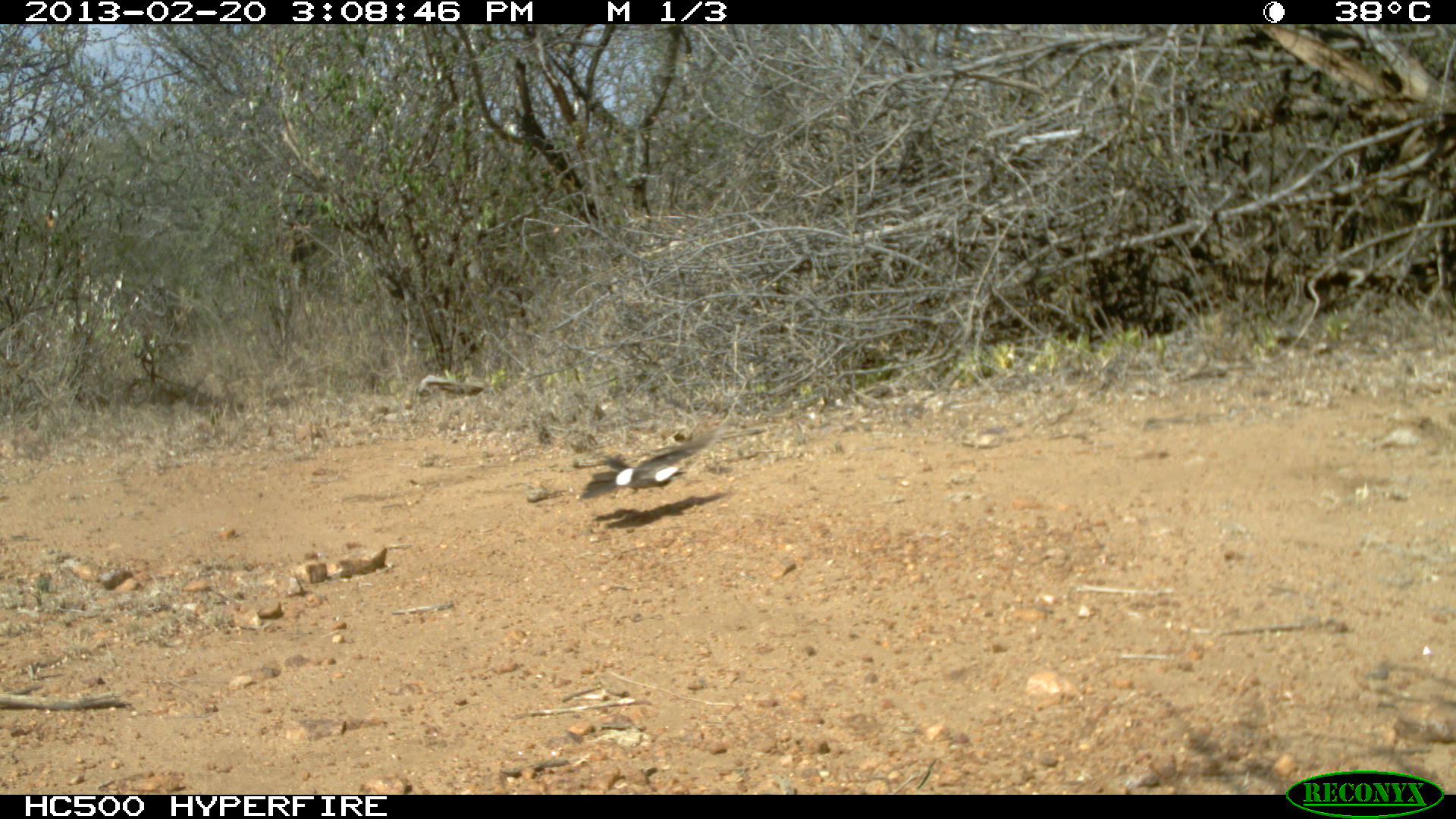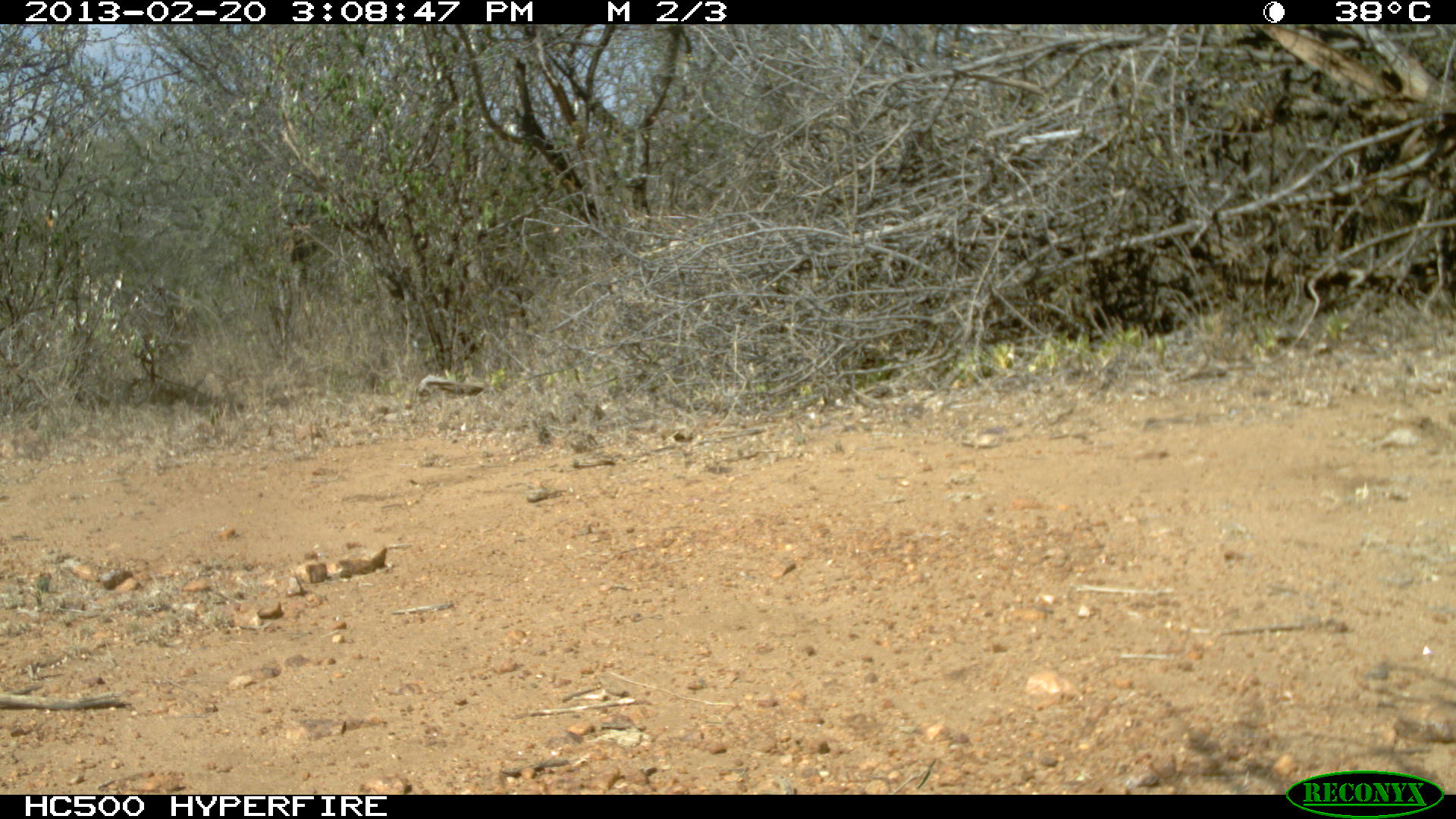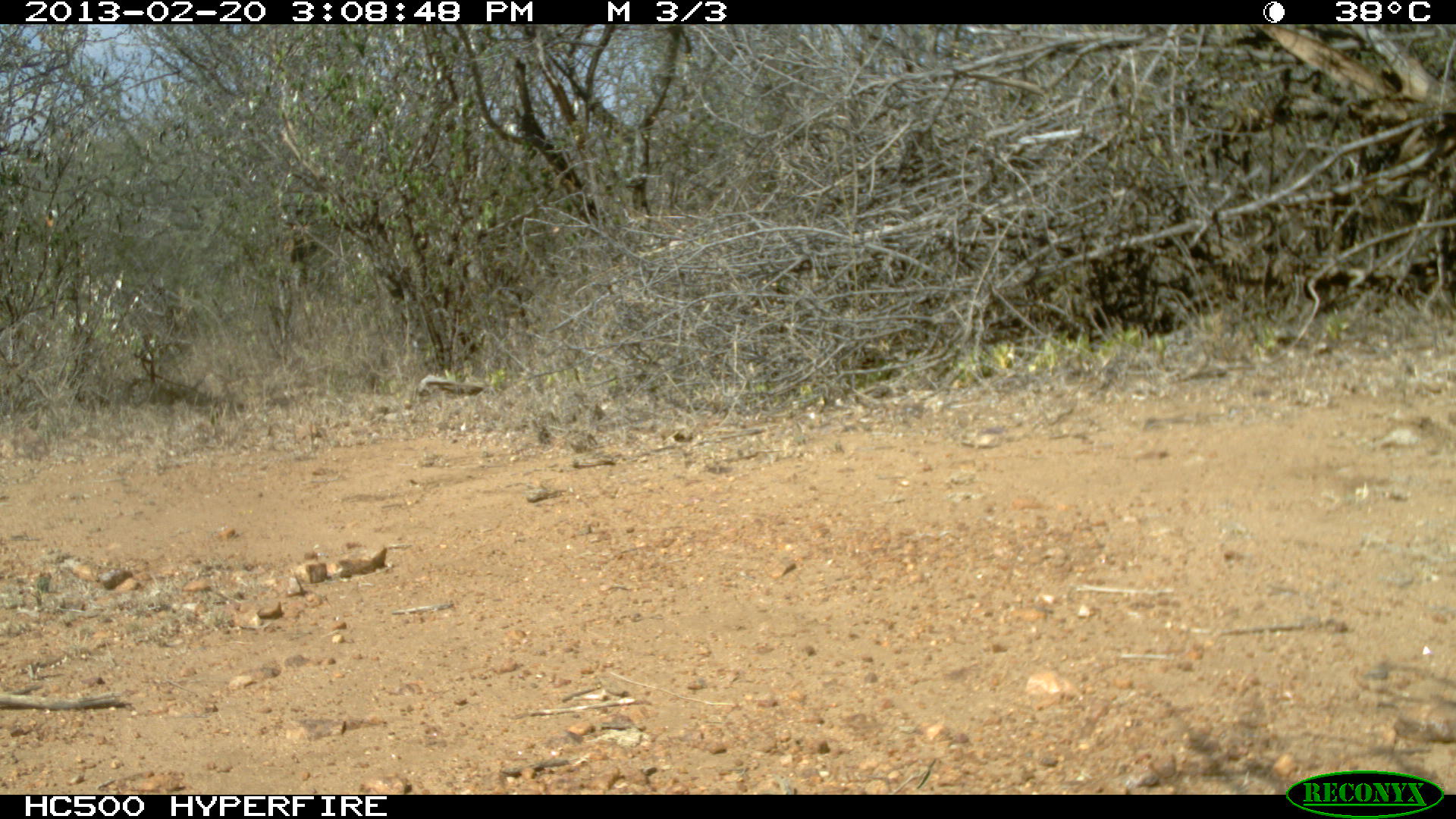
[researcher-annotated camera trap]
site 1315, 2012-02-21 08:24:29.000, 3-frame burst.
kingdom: Animalia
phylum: Chordata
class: Mammalia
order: Artiodactyla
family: Bovidae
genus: Madoqua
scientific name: Madoqua guentheri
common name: günther's dik-dik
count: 1